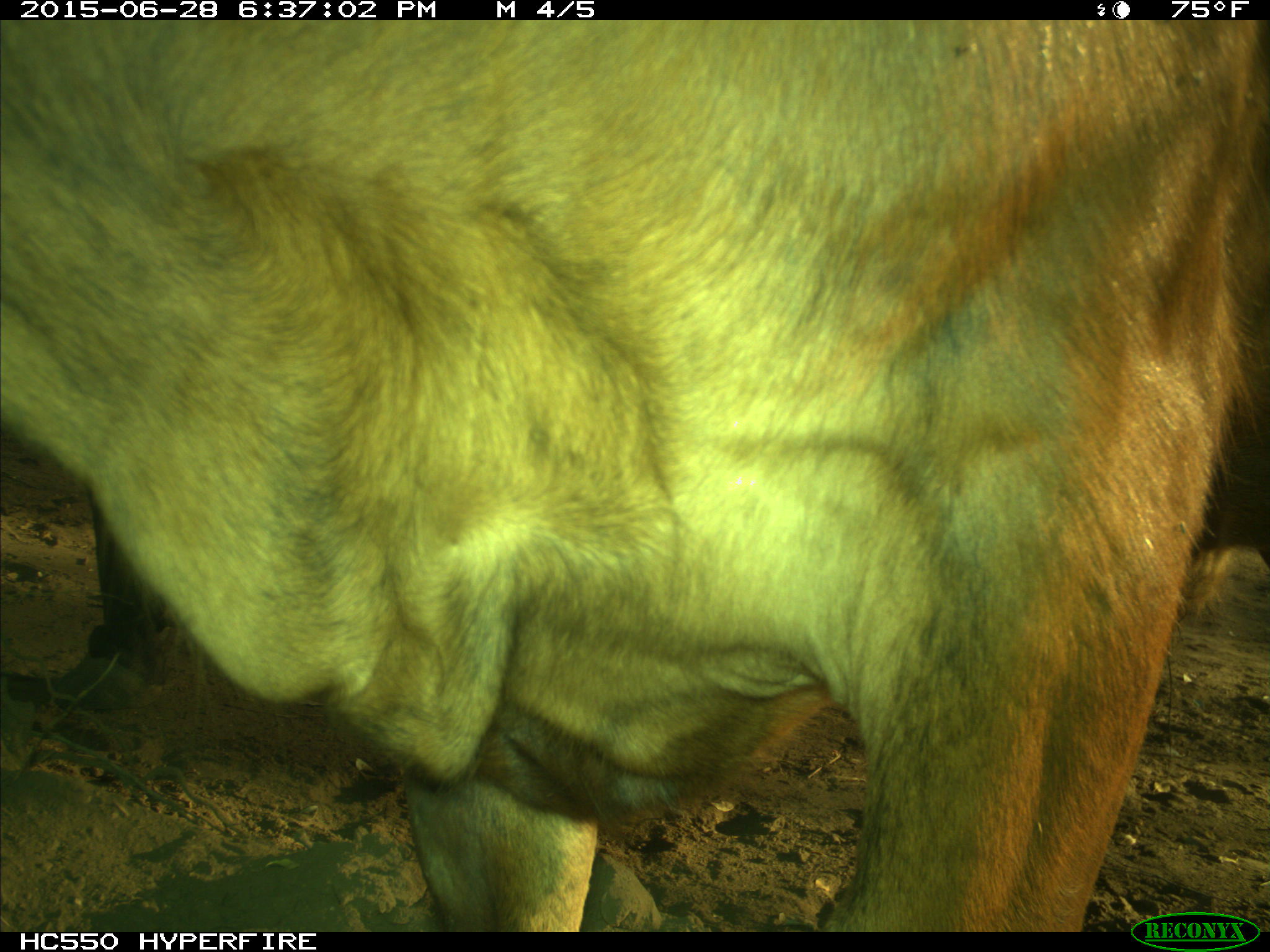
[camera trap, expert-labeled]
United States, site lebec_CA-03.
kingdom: Animalia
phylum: Chordata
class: Mammalia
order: Artiodactyla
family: Bovidae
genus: Bos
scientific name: Bos taurus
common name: domestic cow